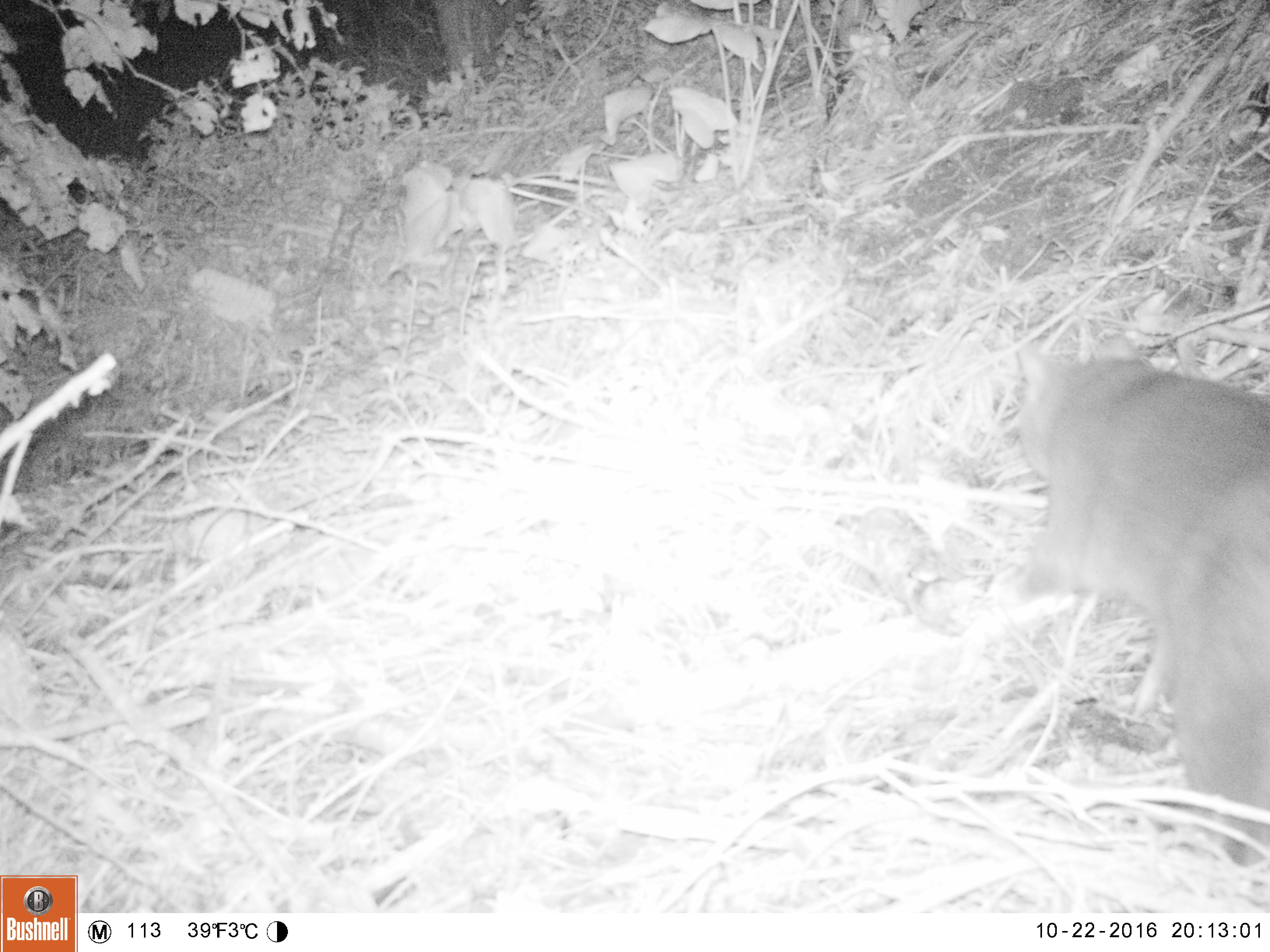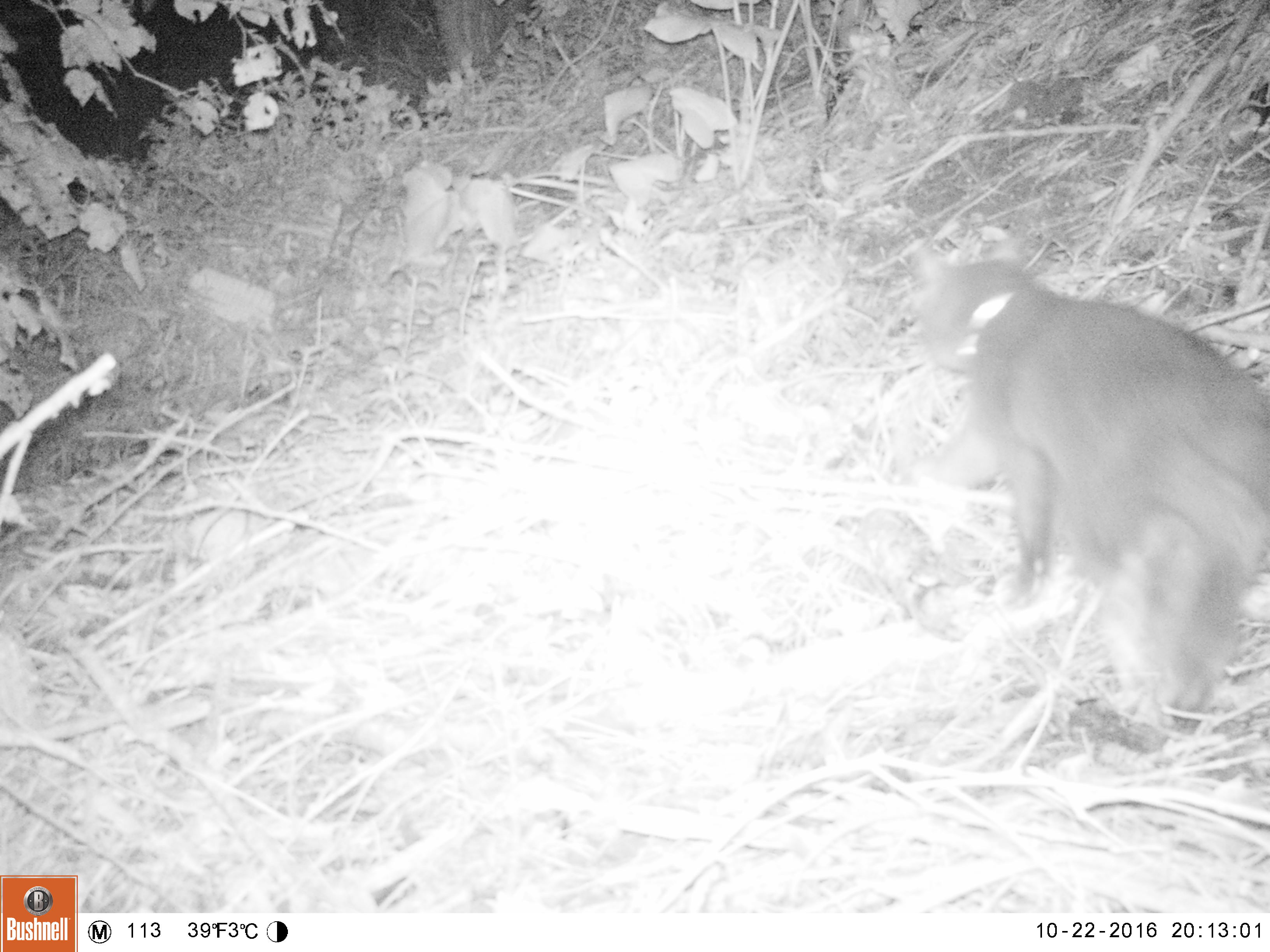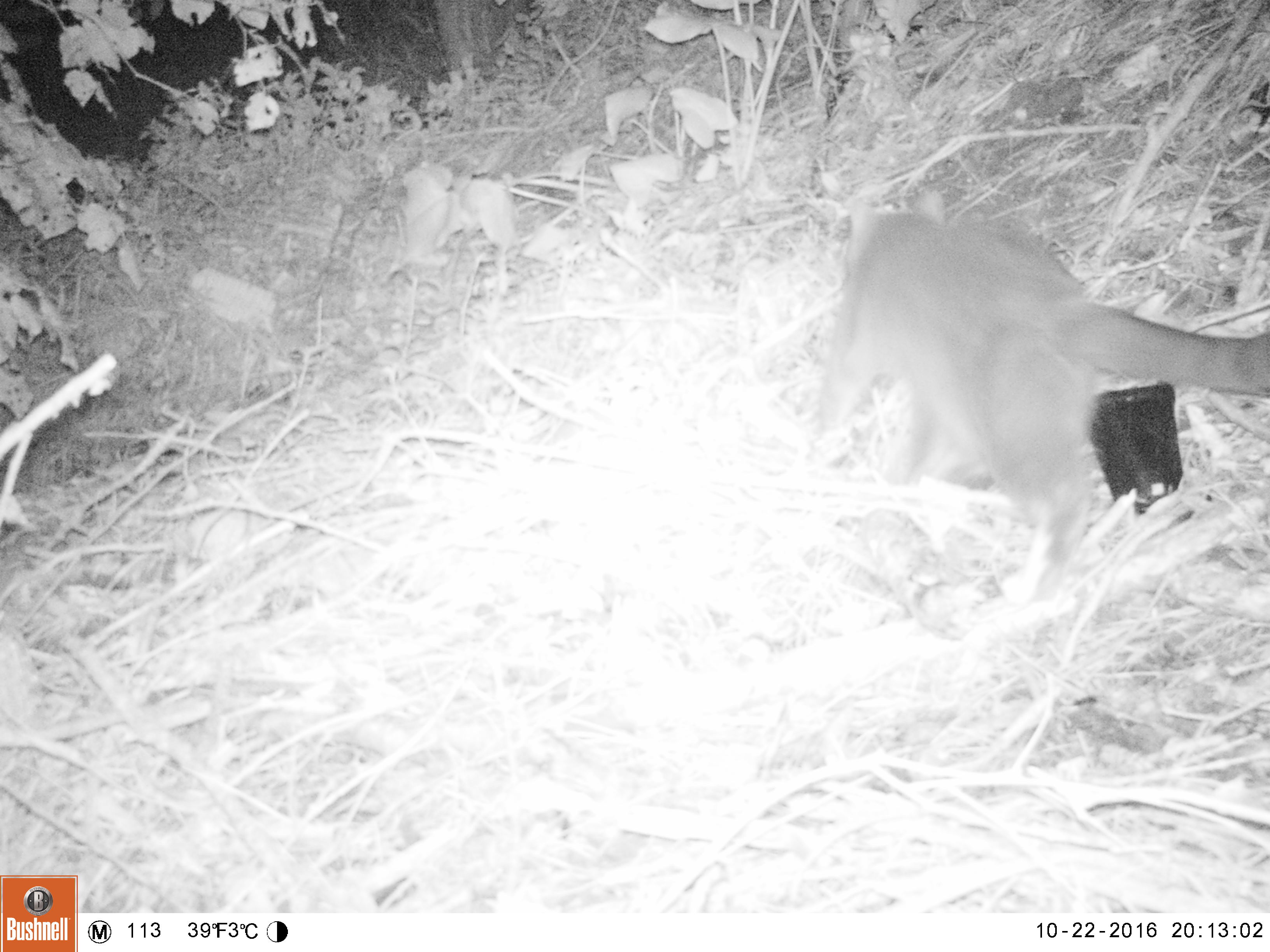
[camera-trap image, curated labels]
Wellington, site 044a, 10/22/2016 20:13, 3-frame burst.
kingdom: Animalia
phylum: Chordata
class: Mammalia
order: Carnivora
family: Felidae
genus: Felis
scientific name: Felis catus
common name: cat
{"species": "cat (Felis catus)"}